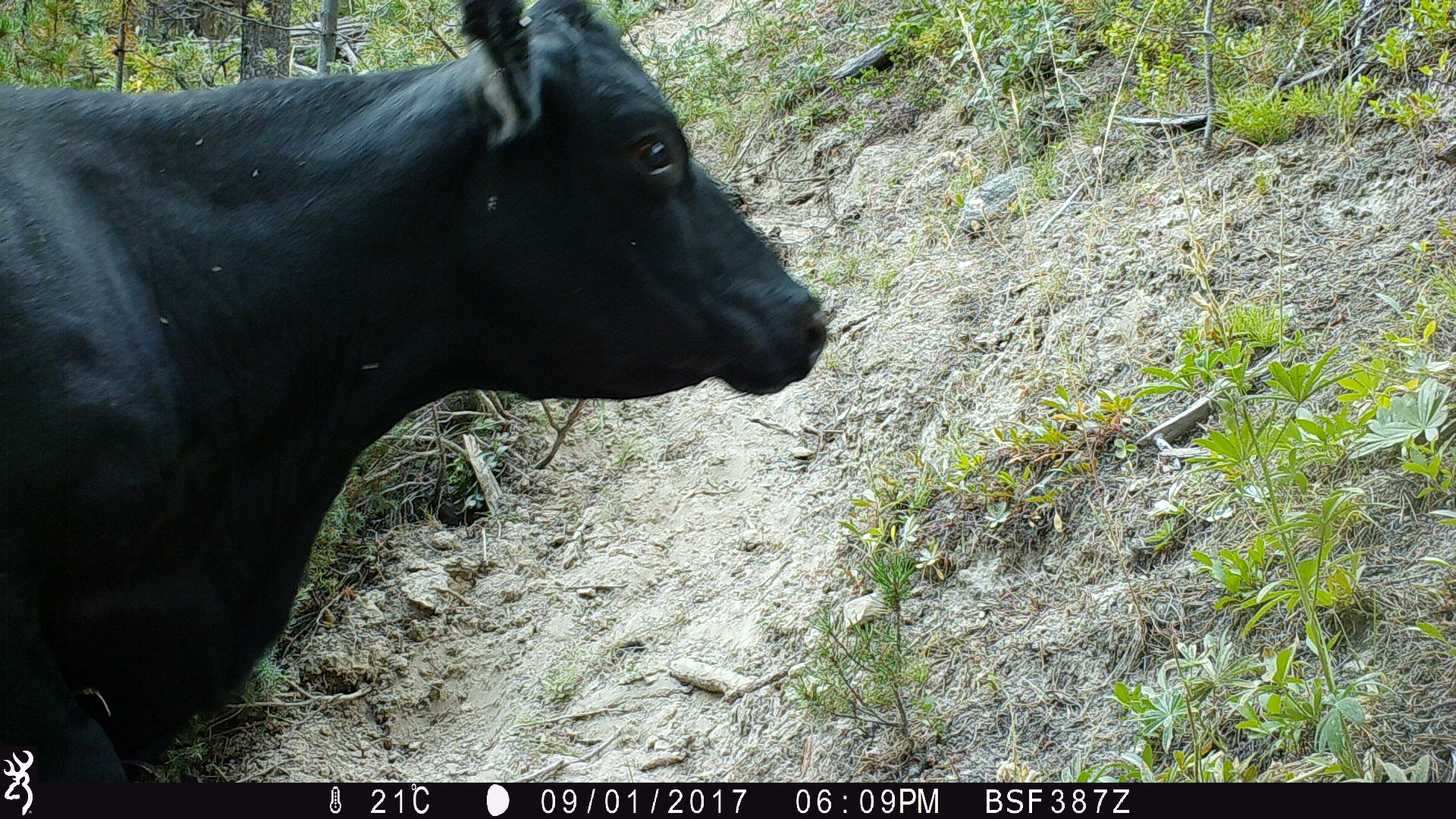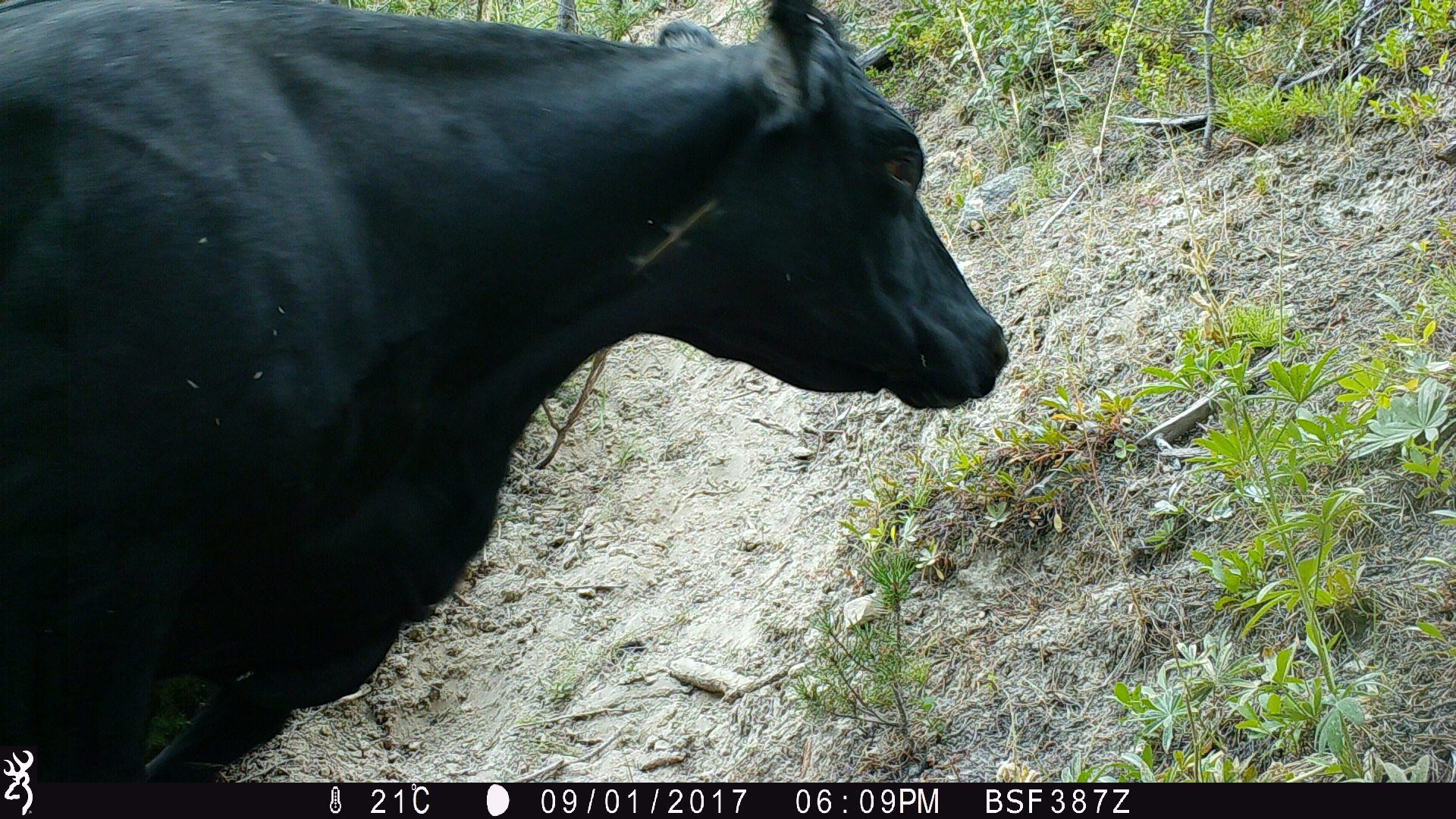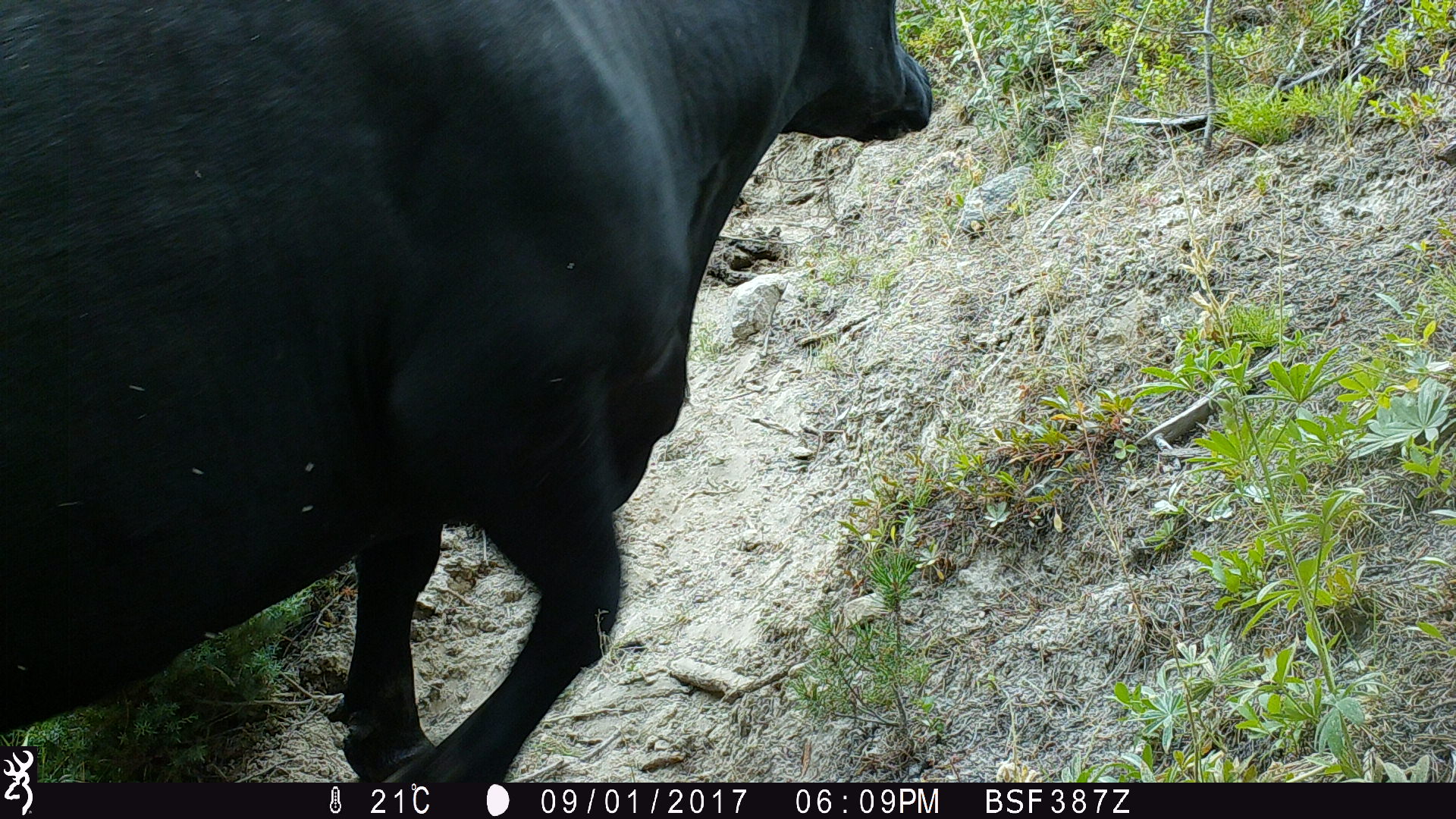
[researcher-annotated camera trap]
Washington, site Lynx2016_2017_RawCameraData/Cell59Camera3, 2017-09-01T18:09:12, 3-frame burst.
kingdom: Animalia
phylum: Chordata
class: Mammalia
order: Artiodactyla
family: Bovidae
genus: Bos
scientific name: Bos taurus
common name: domestic cattle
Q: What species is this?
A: Domestic cattle (Bos taurus).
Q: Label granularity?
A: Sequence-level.